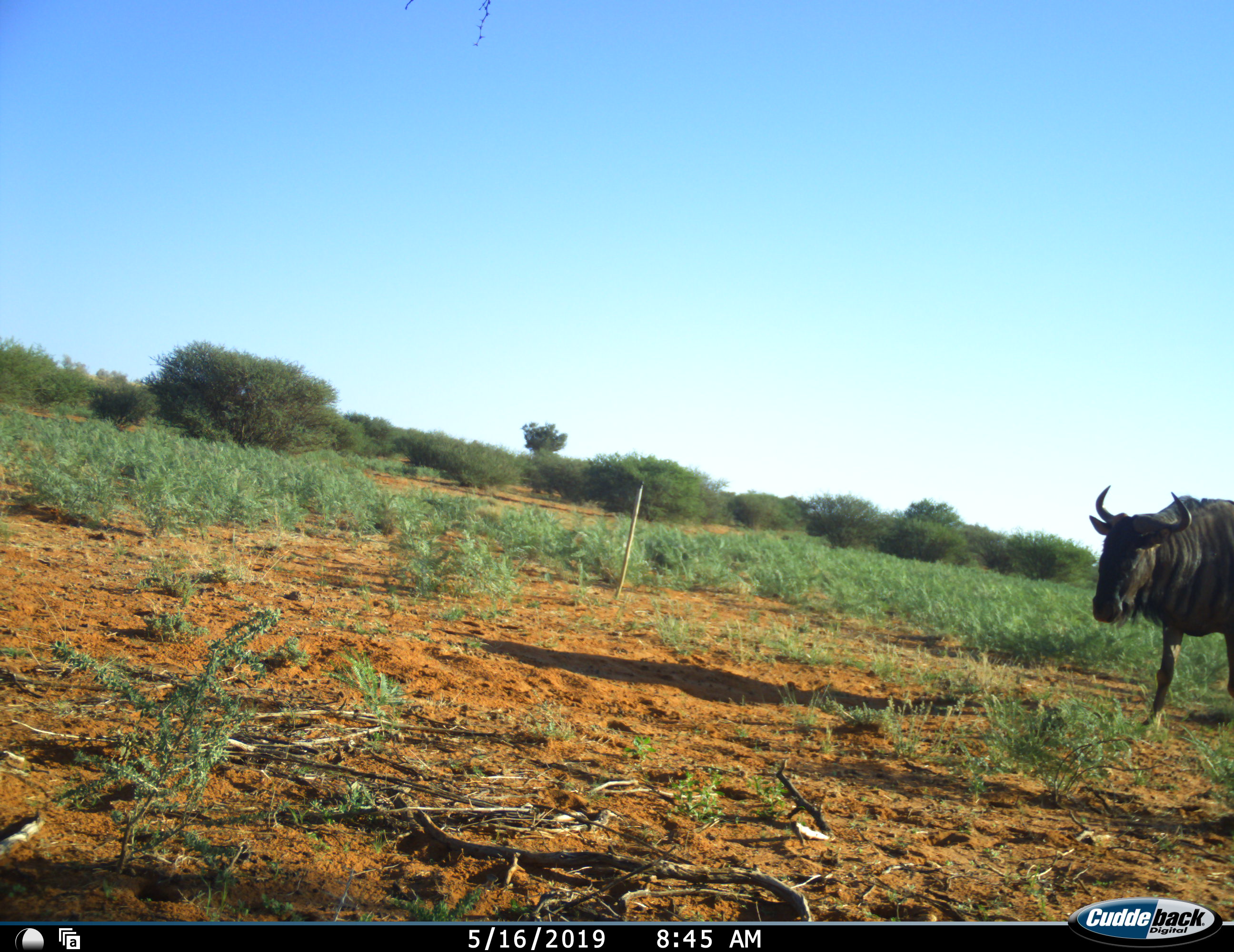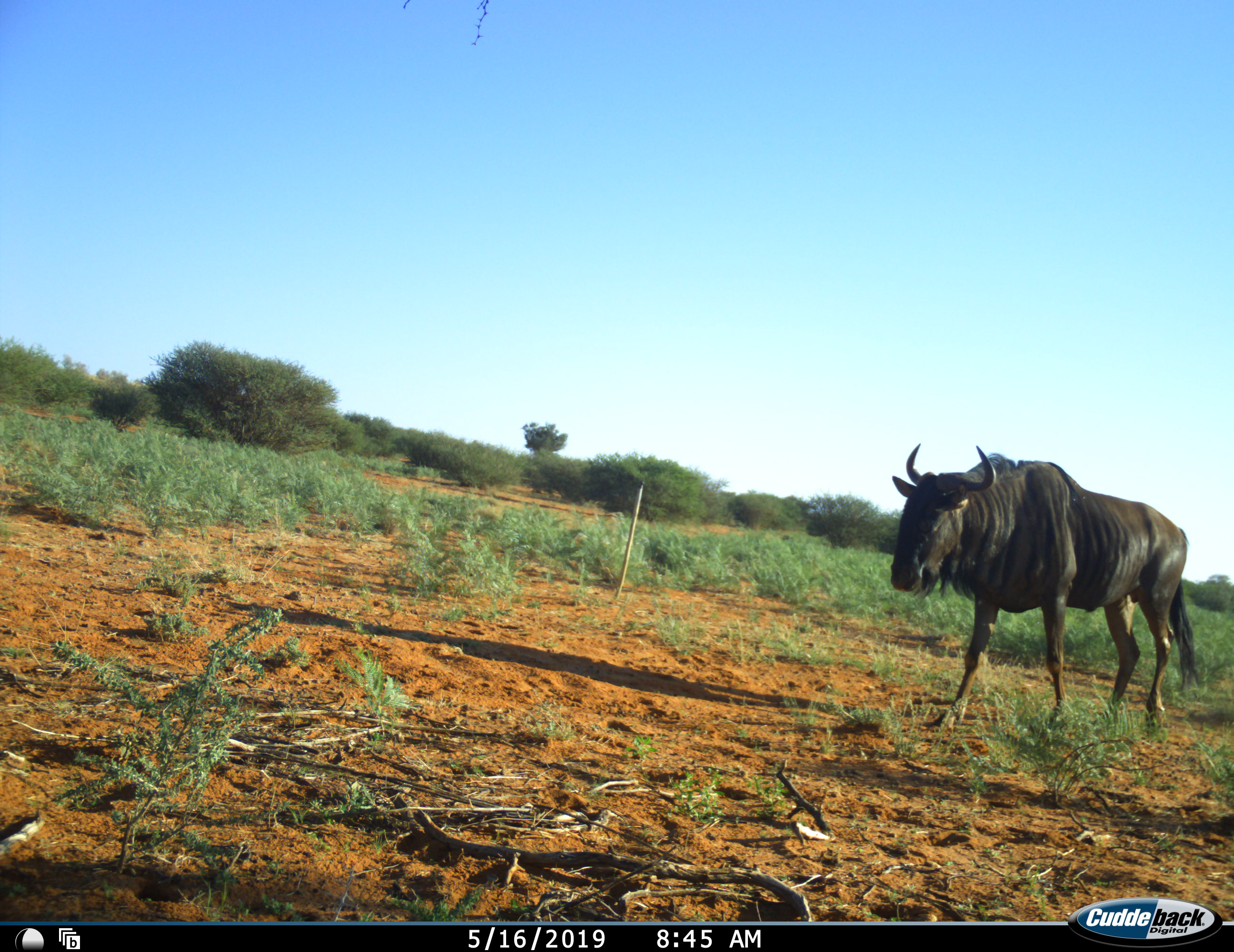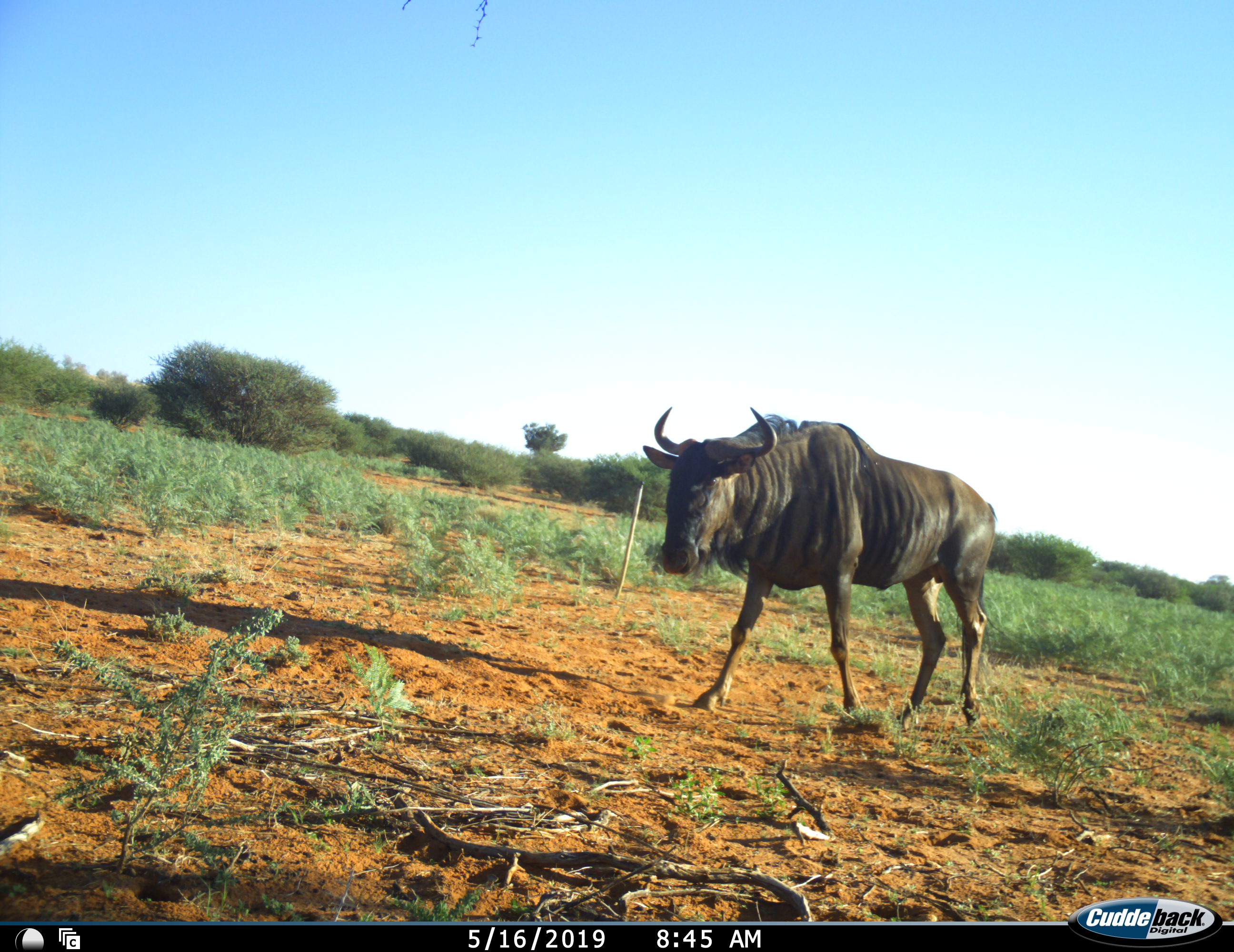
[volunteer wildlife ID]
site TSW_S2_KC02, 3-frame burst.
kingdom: Animalia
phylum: Chordata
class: Mammalia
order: Artiodactyla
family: Bovidae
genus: Connochaetes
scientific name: Connochaetes taurinus taurinus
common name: blue wildebeest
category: wildebeestblue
Wildebeestblue (blue wildebeest) (Connochaetes taurinus taurinus), count 1. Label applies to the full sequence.